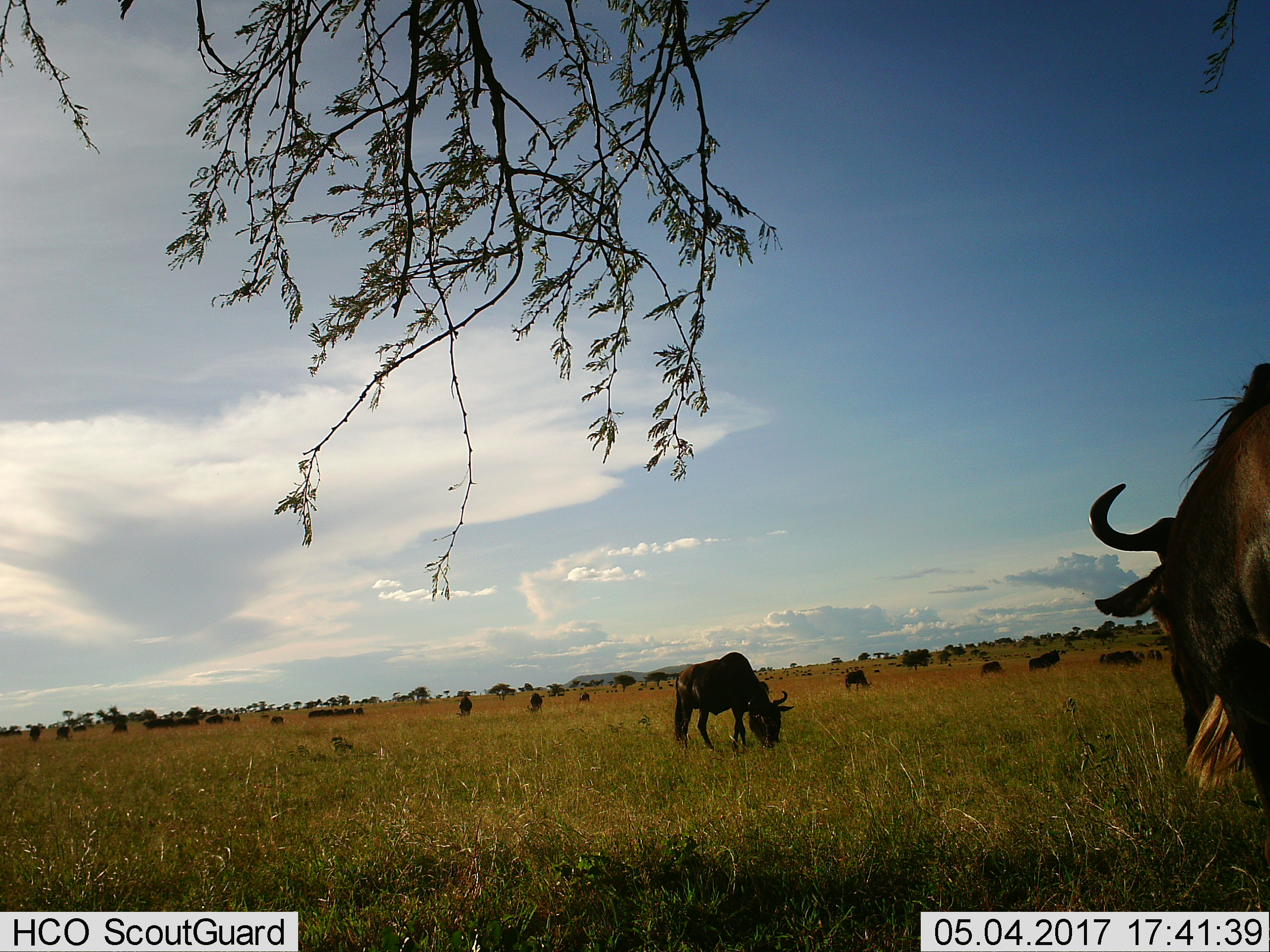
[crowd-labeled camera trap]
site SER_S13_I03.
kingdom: Animalia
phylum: Chordata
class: Mammalia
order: Artiodactyla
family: Bovidae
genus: Connochaetes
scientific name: Connochaetes taurinus taurinus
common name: blue wildebeest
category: wildebeestblue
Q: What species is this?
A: Wildebeestblue (blue wildebeest) (Connochaetes taurinus taurinus).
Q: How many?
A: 11-50.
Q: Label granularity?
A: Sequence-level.